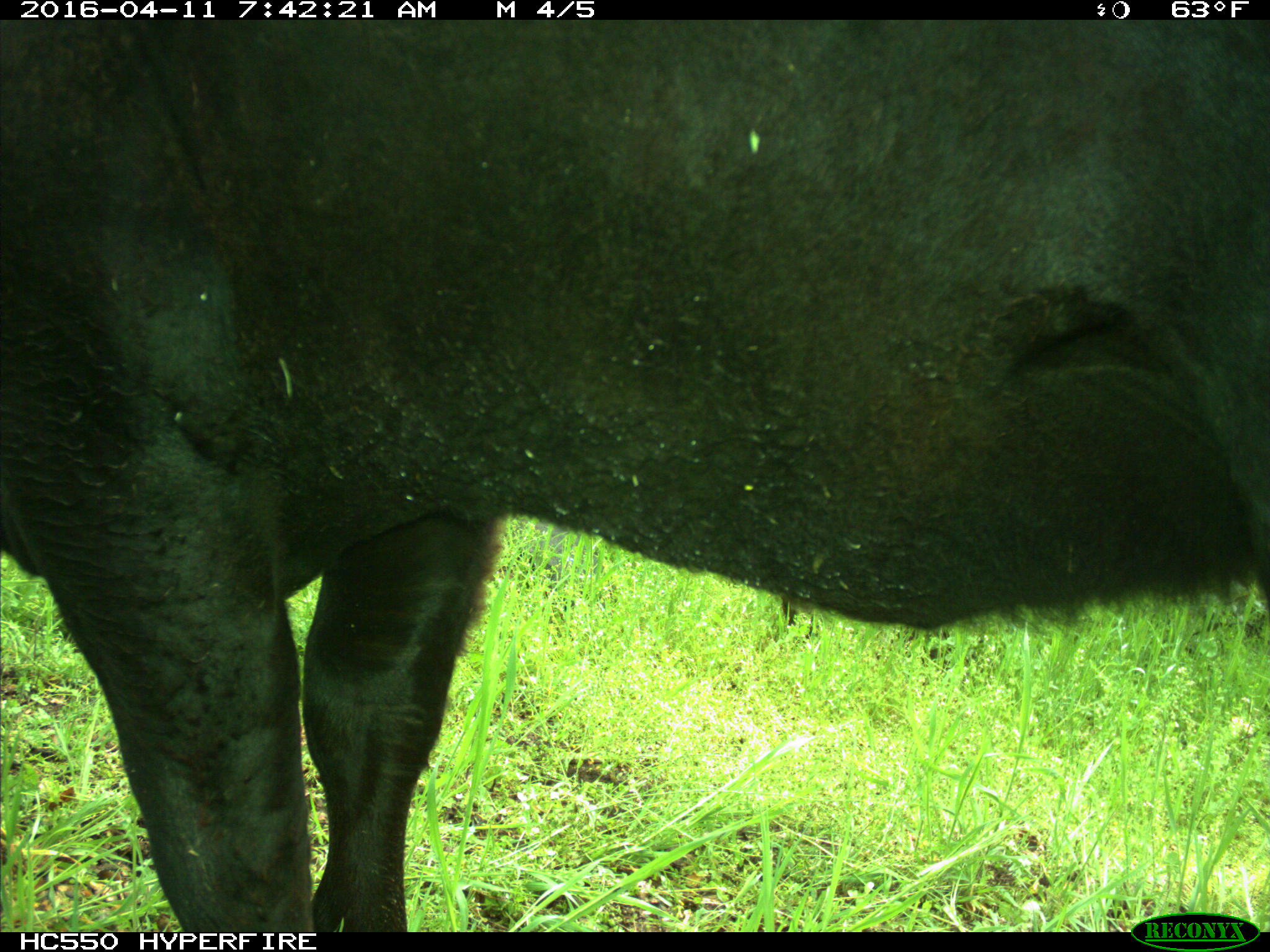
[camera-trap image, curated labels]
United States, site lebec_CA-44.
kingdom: Animalia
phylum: Chordata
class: Mammalia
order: Artiodactyla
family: Bovidae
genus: Bos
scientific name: Bos taurus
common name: domestic cow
Bos taurus (domestic cow).